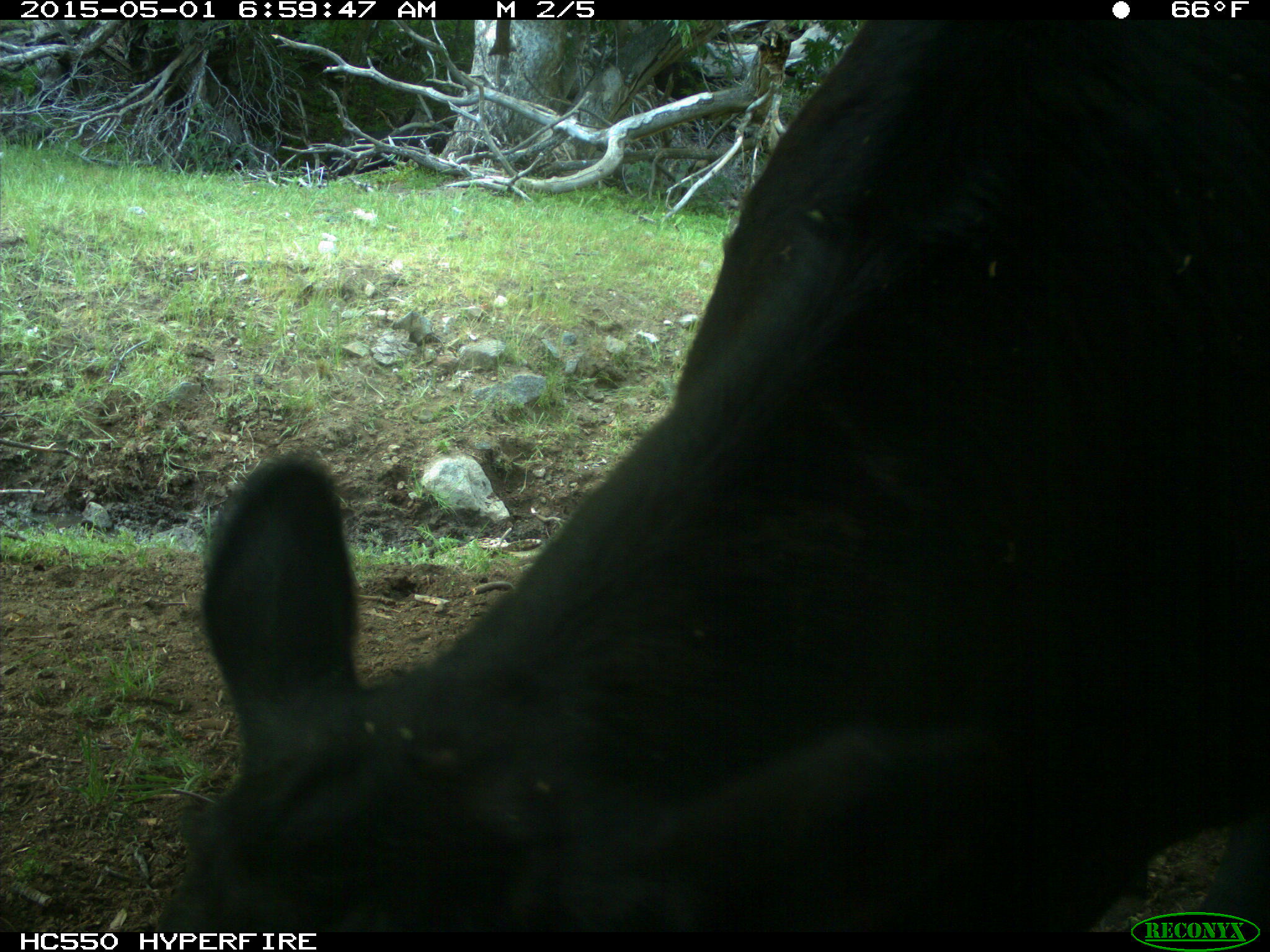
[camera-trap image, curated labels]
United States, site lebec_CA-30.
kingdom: Animalia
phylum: Chordata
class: Mammalia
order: Artiodactyla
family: Bovidae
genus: Bos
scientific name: Bos taurus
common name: domestic cow